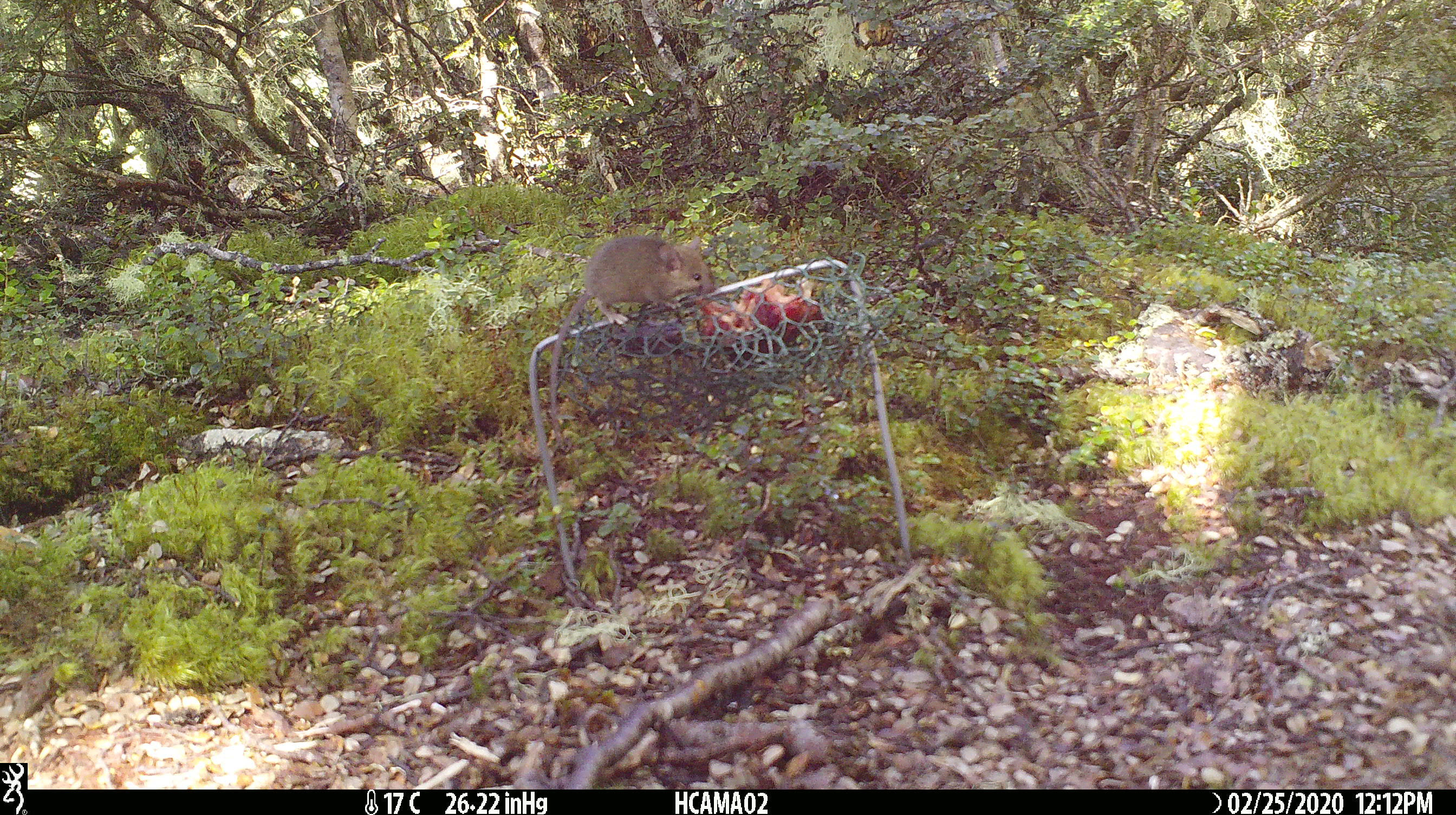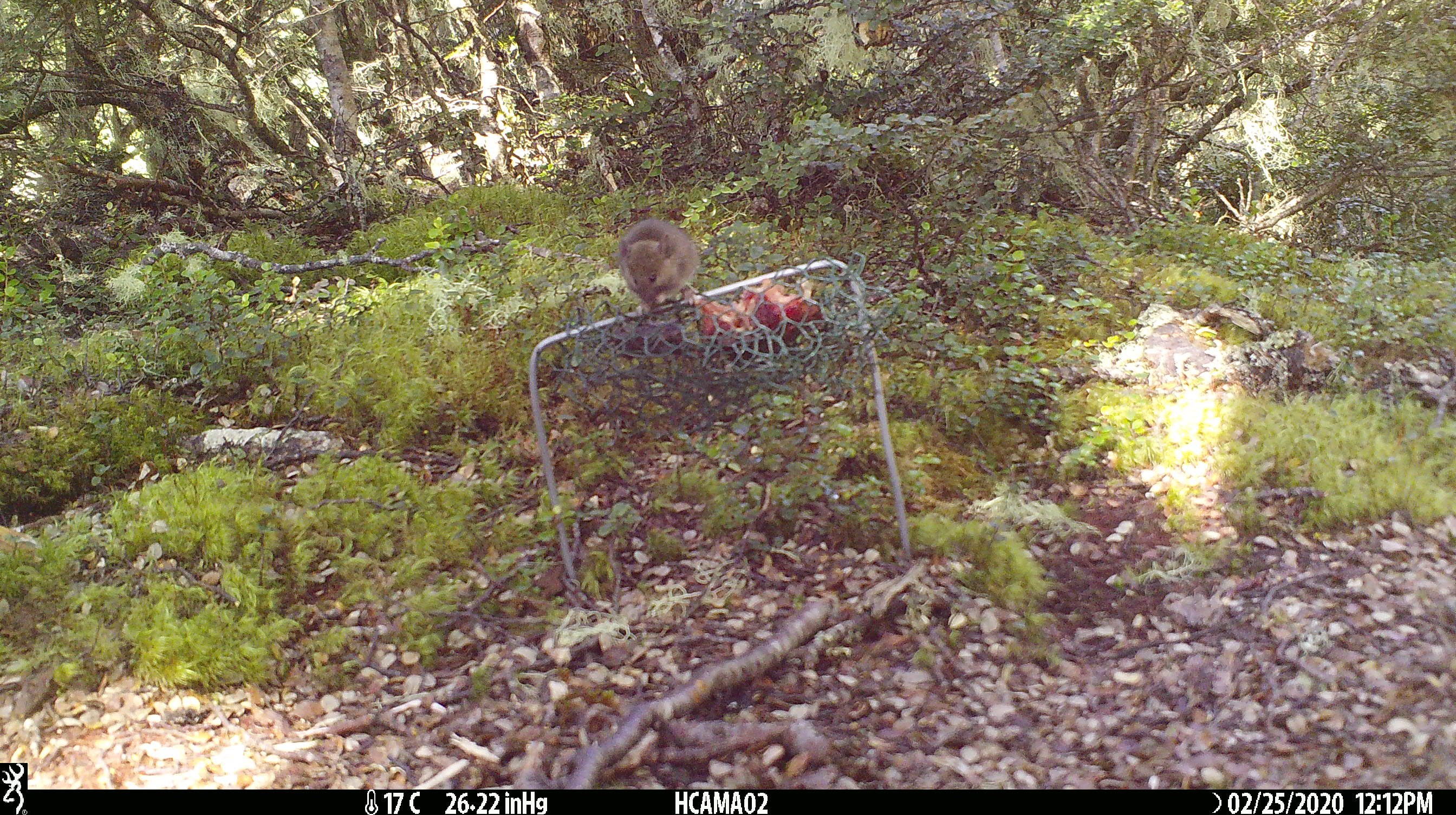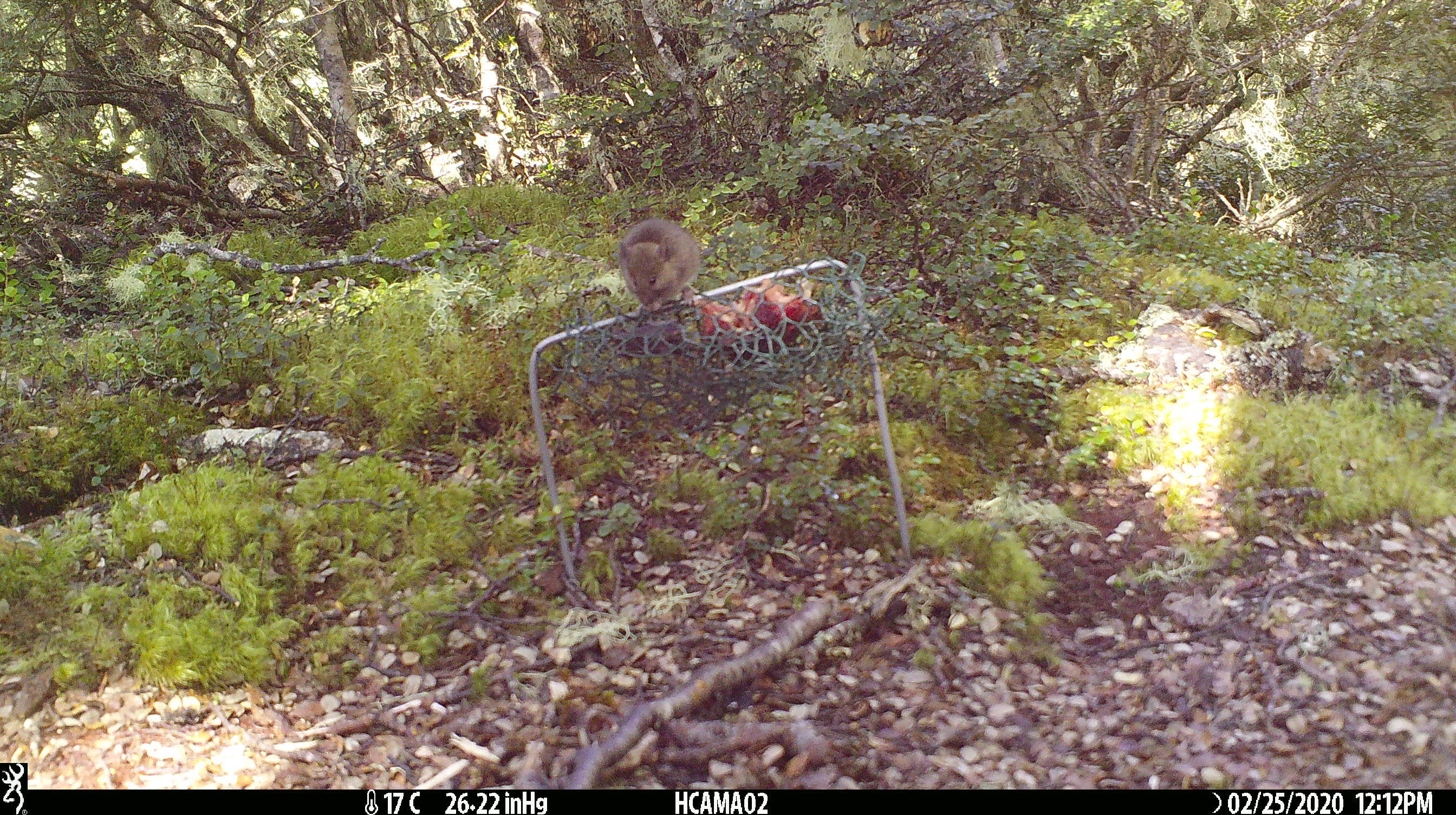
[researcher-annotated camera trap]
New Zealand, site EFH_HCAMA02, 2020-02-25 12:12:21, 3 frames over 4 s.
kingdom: Animalia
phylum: Chordata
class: Mammalia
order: Rodentia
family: Muridae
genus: Mus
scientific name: Mus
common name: mouse